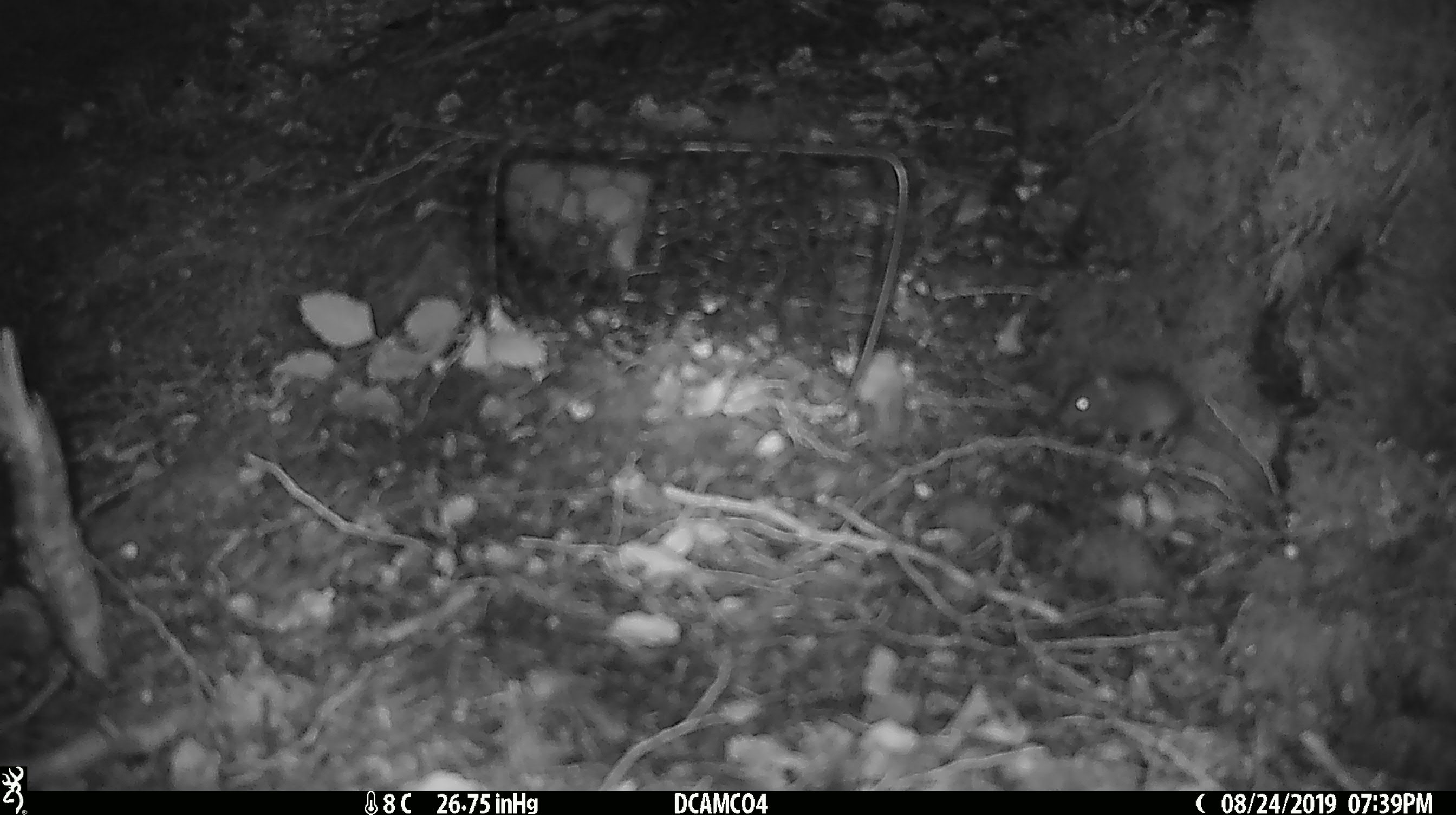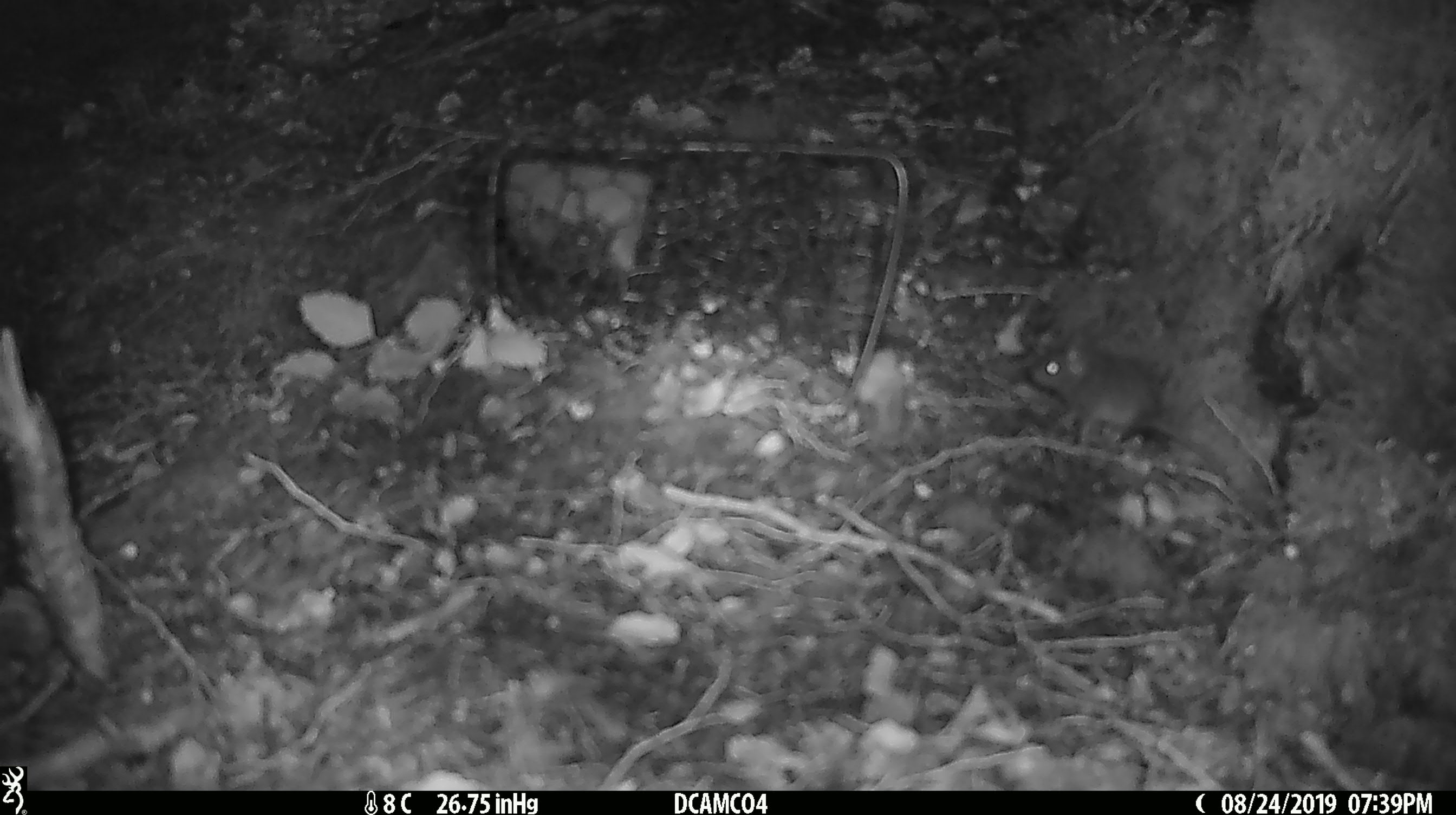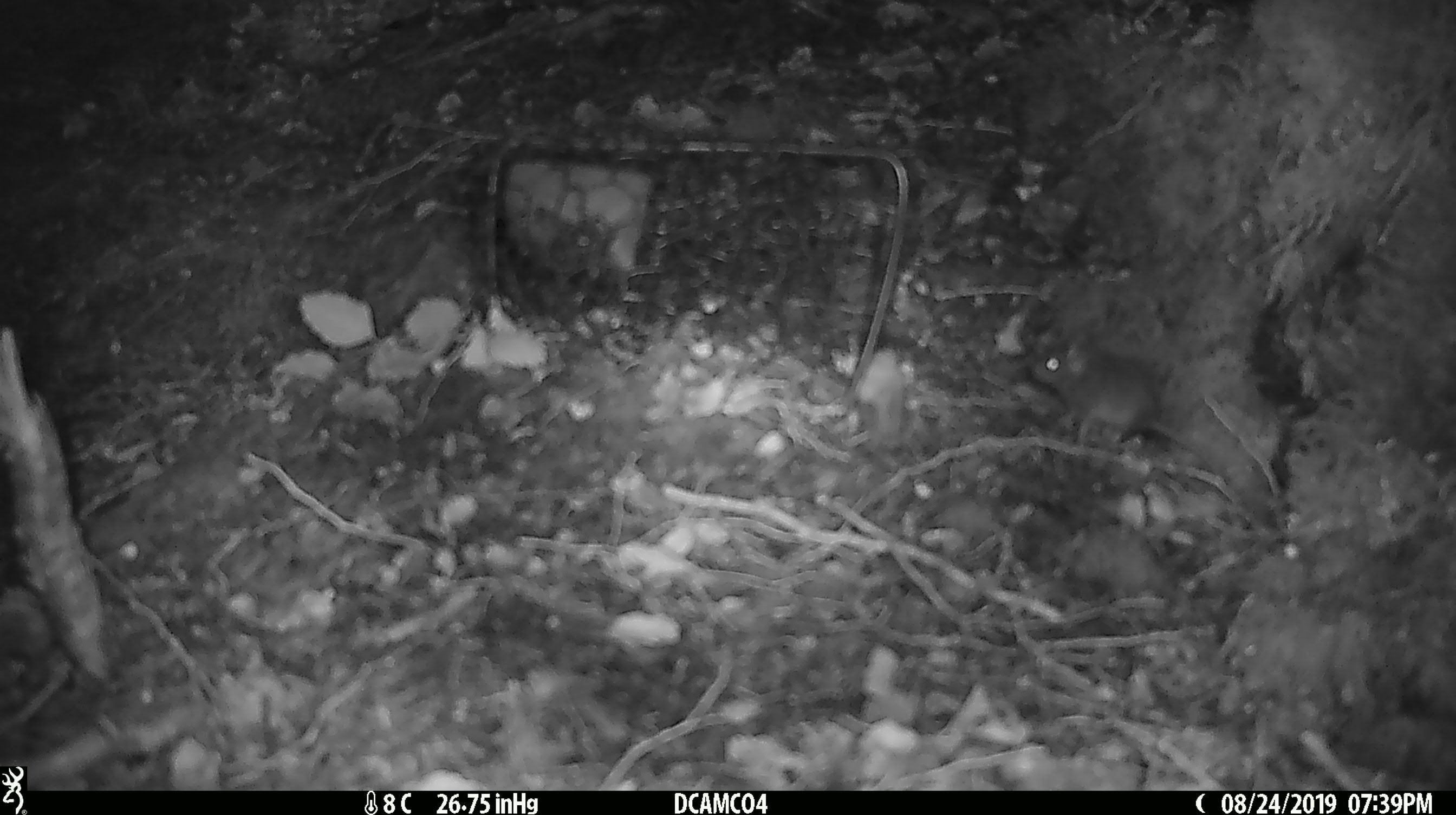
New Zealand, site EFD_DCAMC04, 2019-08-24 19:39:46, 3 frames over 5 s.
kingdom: Animalia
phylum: Chordata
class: Mammalia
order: Rodentia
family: Muridae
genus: Mus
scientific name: Mus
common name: mouse